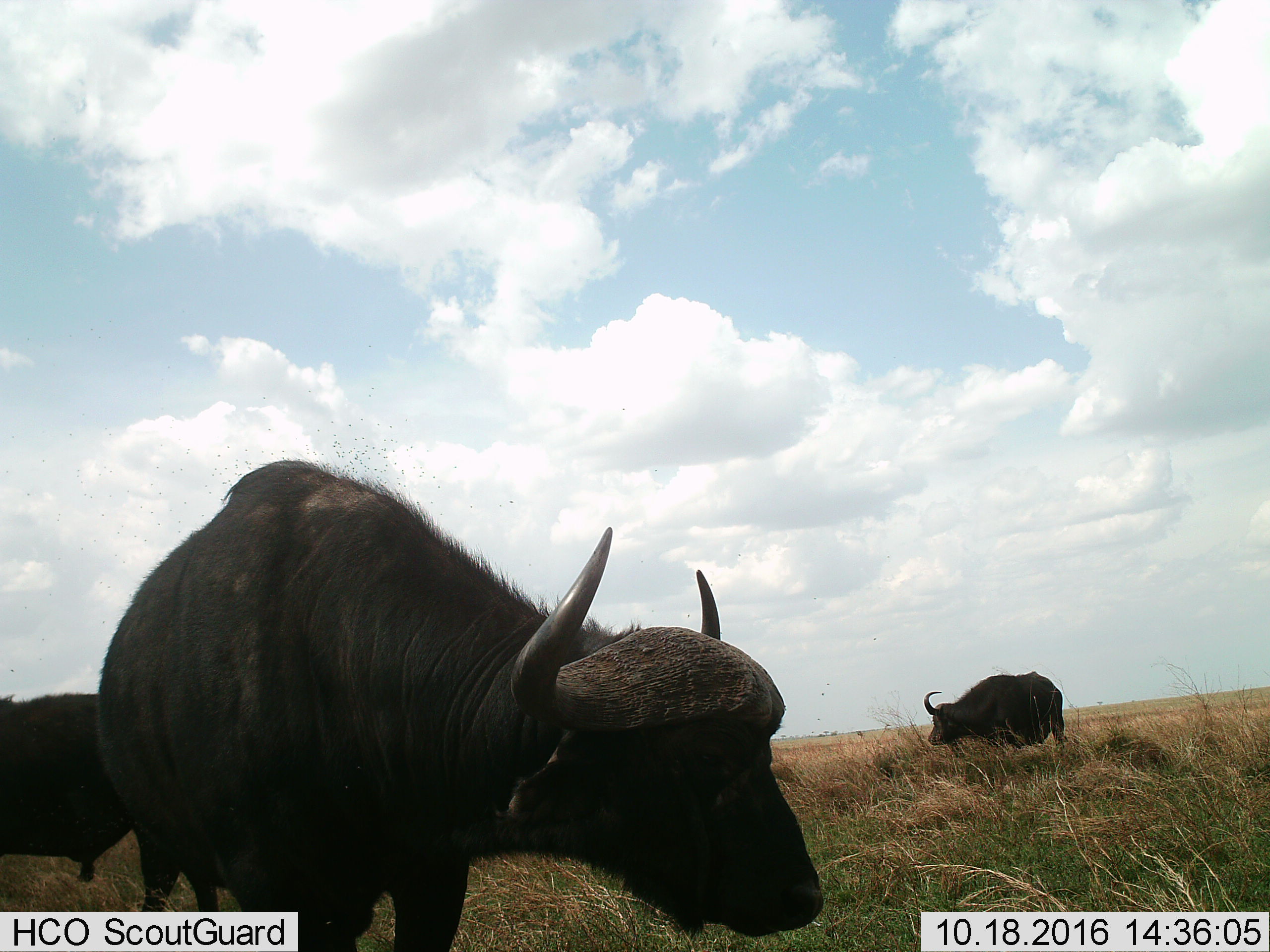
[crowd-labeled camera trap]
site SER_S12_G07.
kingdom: Animalia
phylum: Chordata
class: Mammalia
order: Artiodactyla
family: Bovidae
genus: Syncerus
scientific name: Syncerus caffer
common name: african buffalo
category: buffalo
Buffalo (african buffalo) (Syncerus caffer), count 3. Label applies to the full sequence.